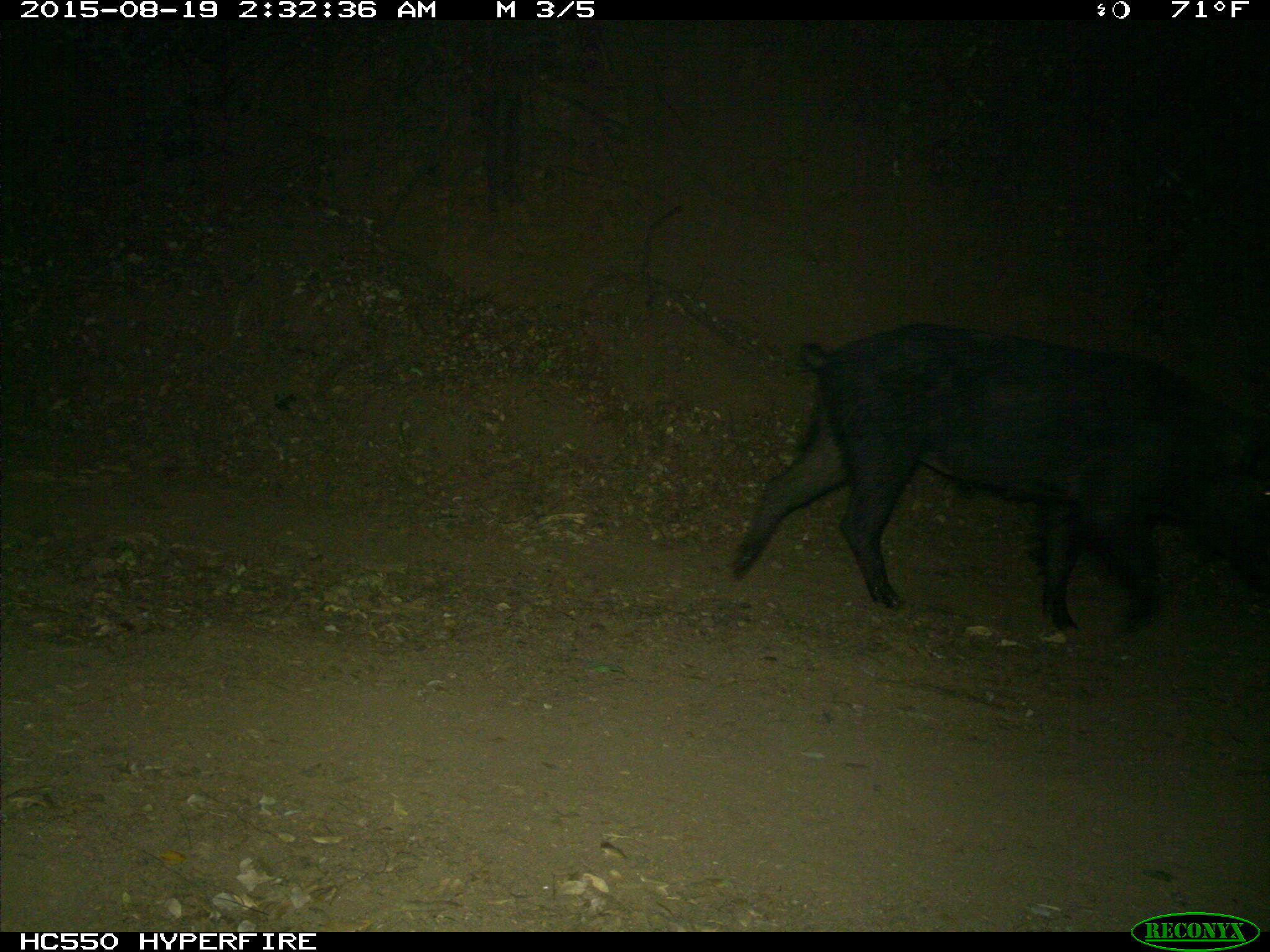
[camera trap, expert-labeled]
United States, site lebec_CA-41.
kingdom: Animalia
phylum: Chordata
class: Mammalia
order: Artiodactyla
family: Suidae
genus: Sus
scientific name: Sus scrofa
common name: wild boar